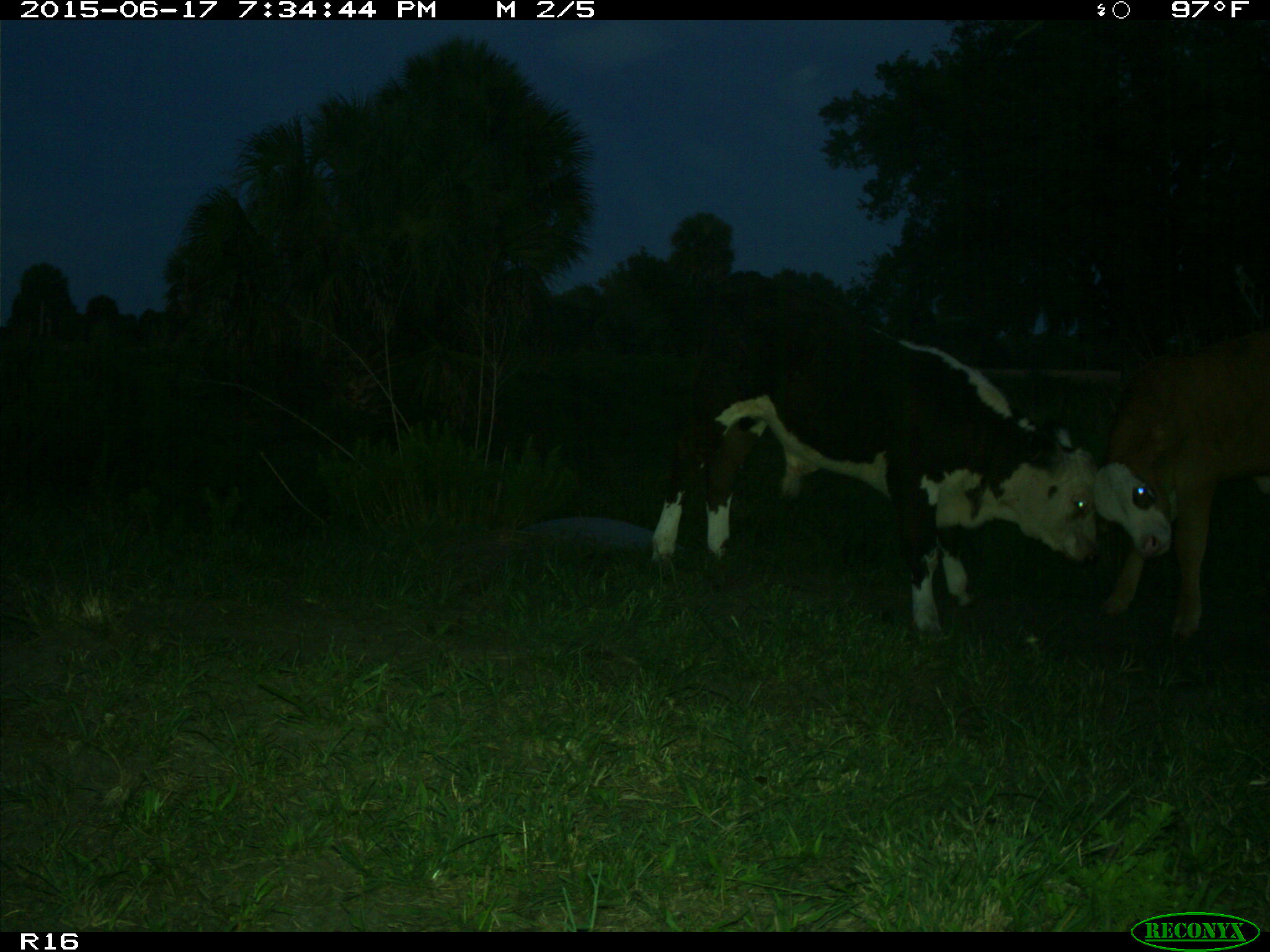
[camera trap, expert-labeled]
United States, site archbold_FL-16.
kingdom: Animalia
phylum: Chordata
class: Mammalia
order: Artiodactyla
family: Bovidae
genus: Bos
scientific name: Bos taurus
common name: domestic cow